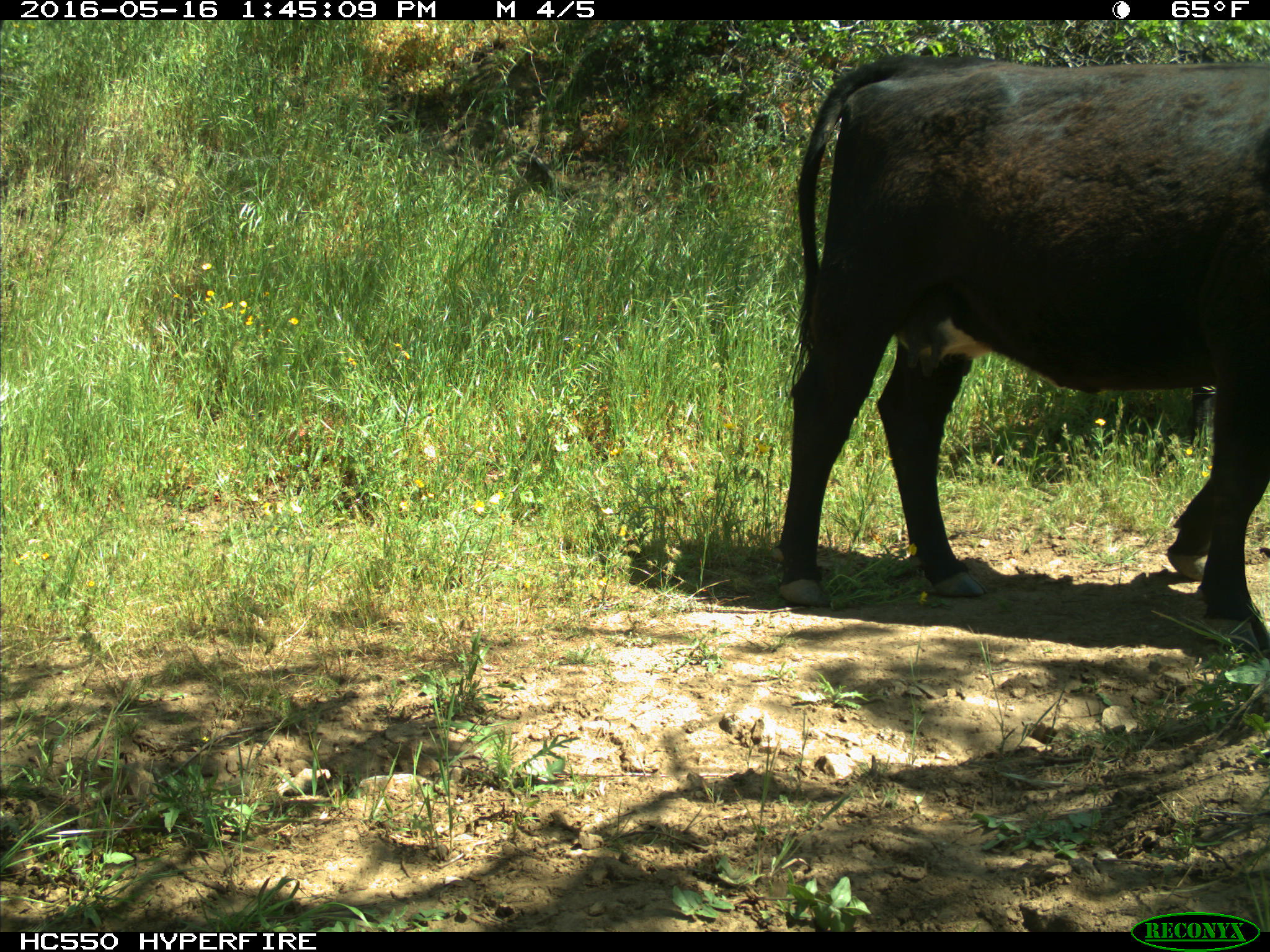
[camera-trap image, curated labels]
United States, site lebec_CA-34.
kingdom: Animalia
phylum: Chordata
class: Mammalia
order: Artiodactyla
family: Bovidae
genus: Bos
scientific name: Bos taurus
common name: domestic cow